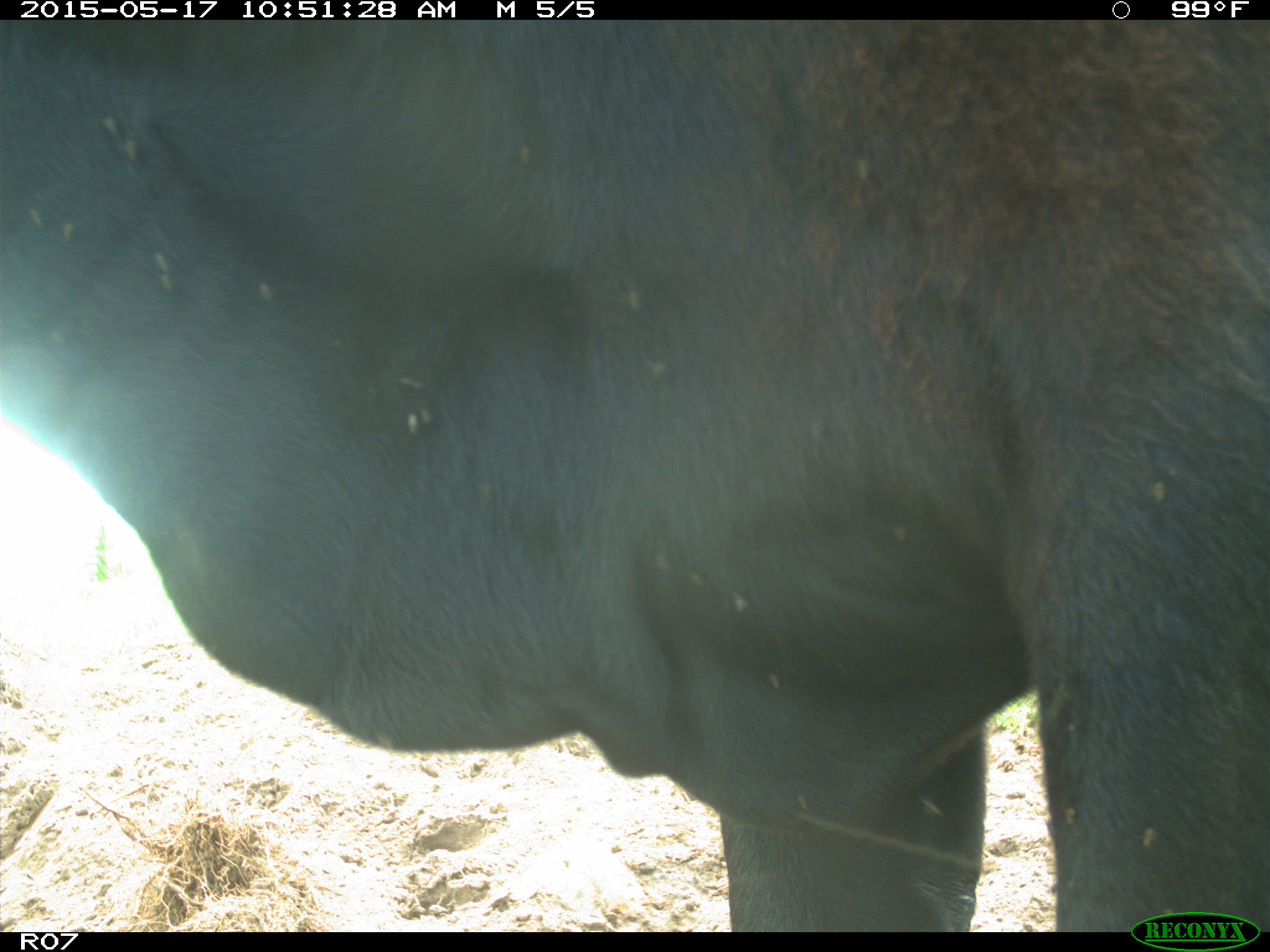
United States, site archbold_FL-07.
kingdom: Animalia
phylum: Chordata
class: Mammalia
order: Artiodactyla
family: Bovidae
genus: Bos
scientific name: Bos taurus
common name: domestic cow